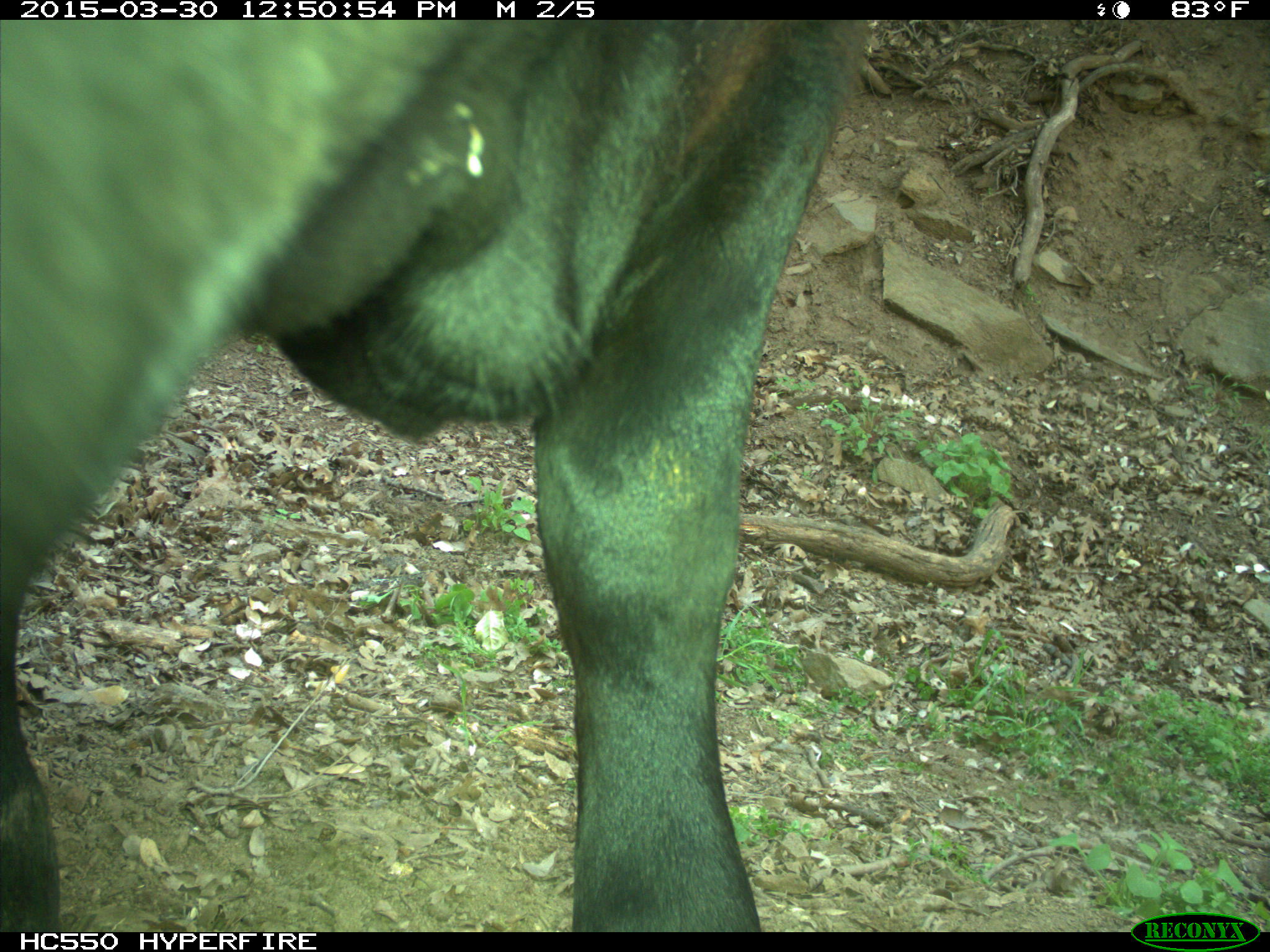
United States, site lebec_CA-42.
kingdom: Animalia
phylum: Chordata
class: Mammalia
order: Artiodactyla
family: Bovidae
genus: Bos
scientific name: Bos taurus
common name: domestic cow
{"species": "Bos taurus (domestic cow)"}